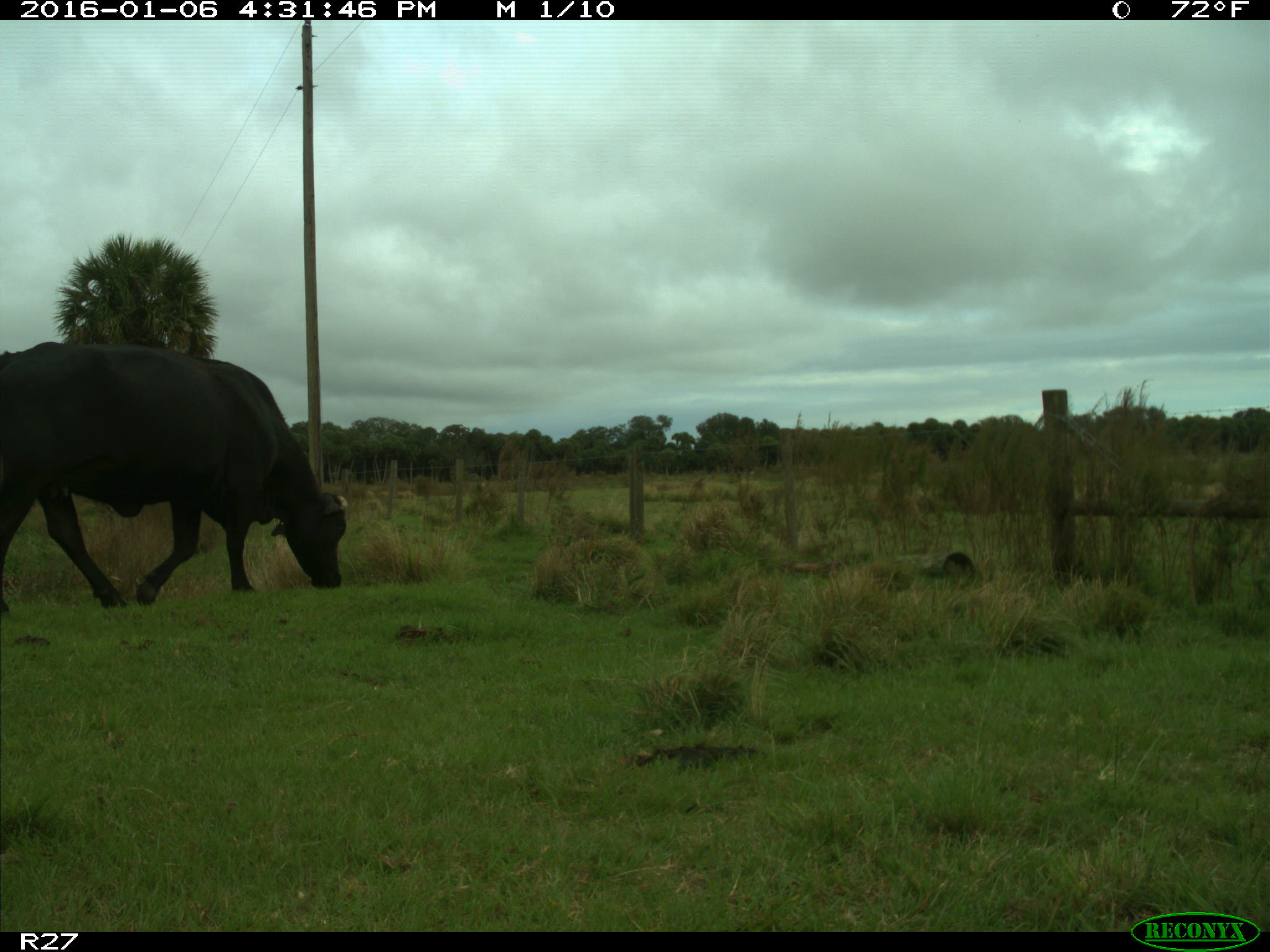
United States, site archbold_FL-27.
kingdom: Animalia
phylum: Chordata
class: Mammalia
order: Artiodactyla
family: Bovidae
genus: Bos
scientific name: Bos taurus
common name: domestic cow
Bos taurus (domestic cow).